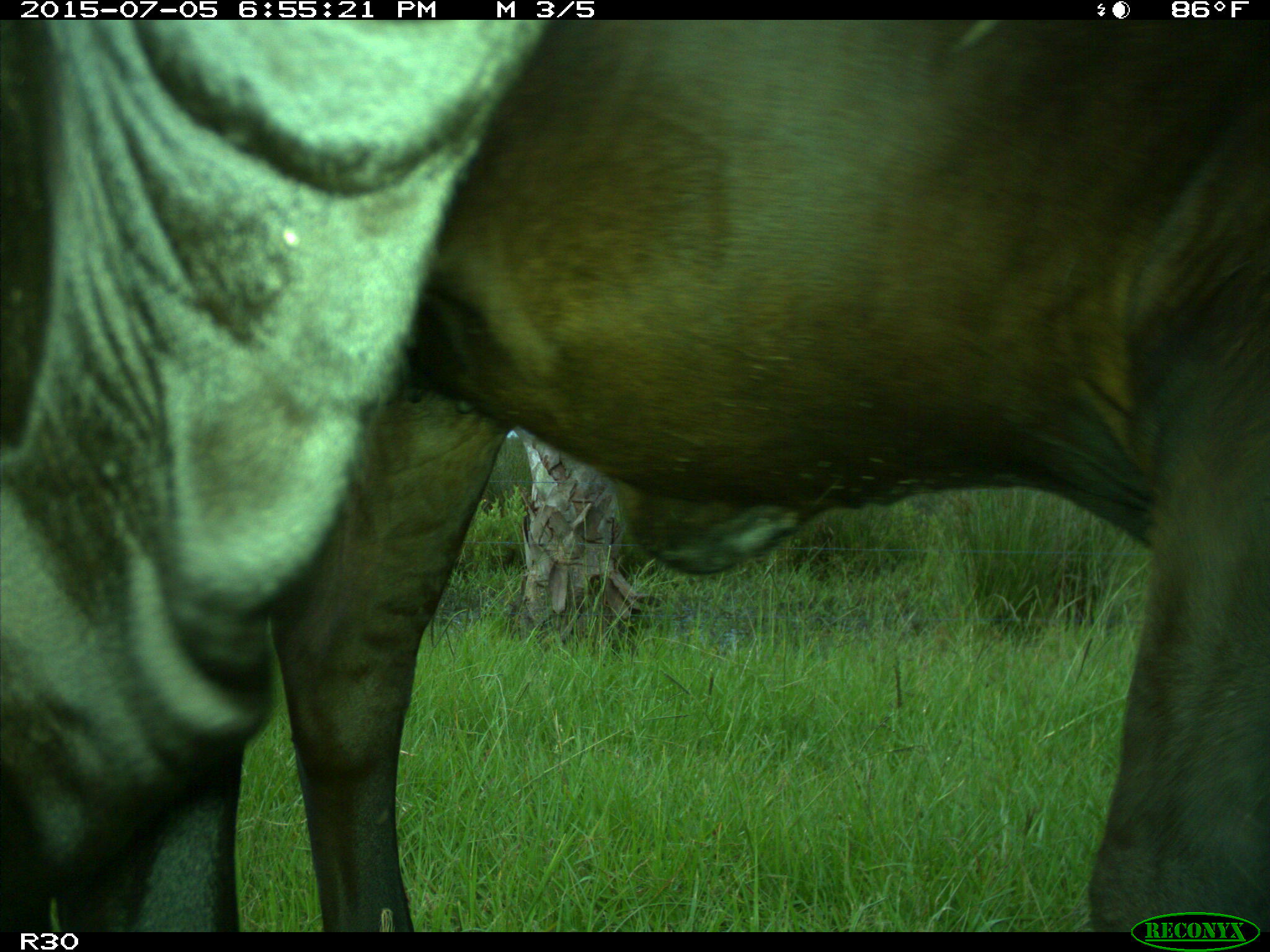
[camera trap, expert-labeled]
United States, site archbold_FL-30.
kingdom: Animalia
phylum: Chordata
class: Mammalia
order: Artiodactyla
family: Bovidae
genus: Bos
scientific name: Bos taurus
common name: domestic cow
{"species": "Bos taurus (domestic cow)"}